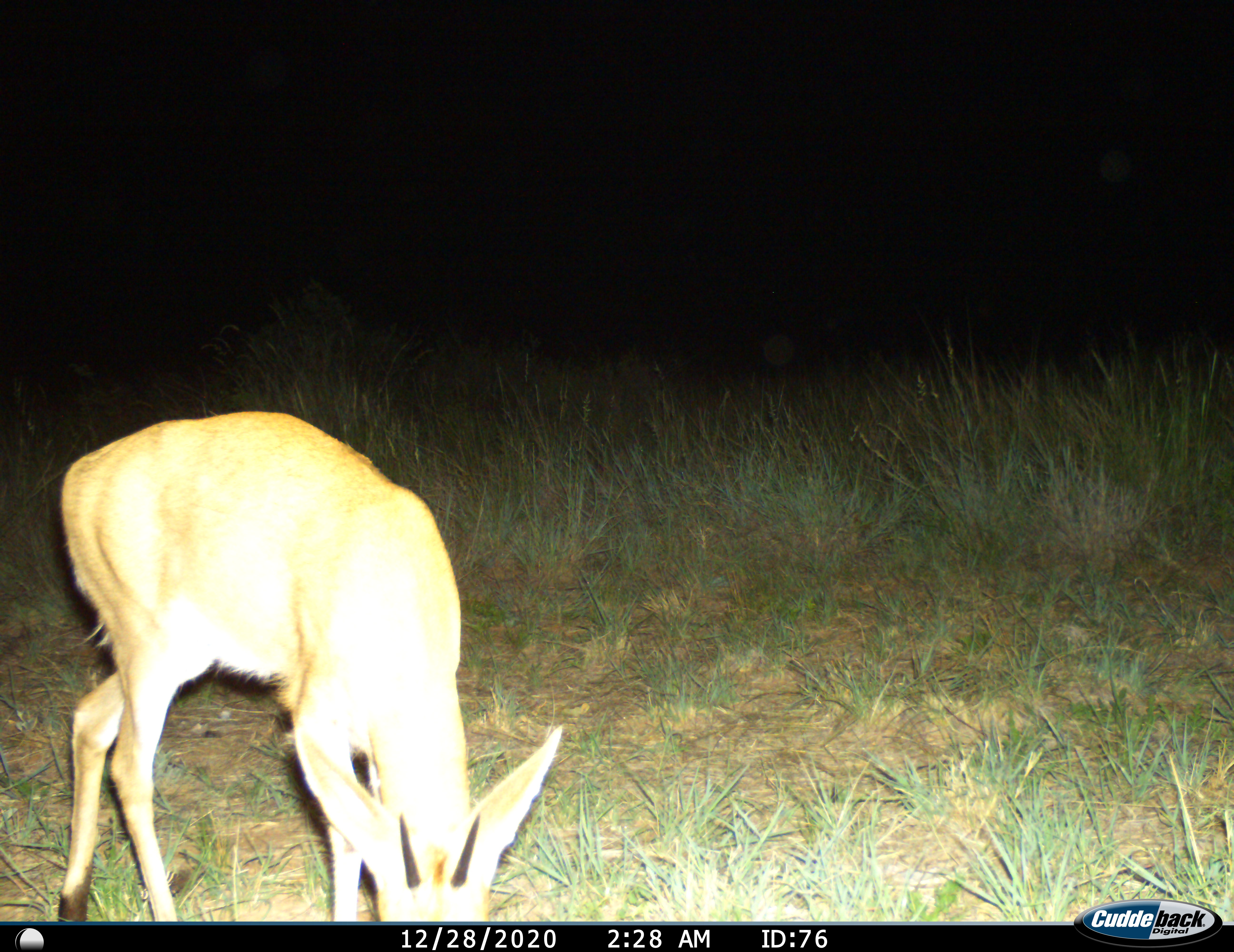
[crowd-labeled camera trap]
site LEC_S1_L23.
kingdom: Animalia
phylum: Chordata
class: Mammalia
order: Artiodactyla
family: Bovidae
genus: Sylvicapra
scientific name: Sylvicapra grimmia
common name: common duiker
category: duikercommongrey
Duikercommongrey (common duiker) (Sylvicapra grimmia), count 1. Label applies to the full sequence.